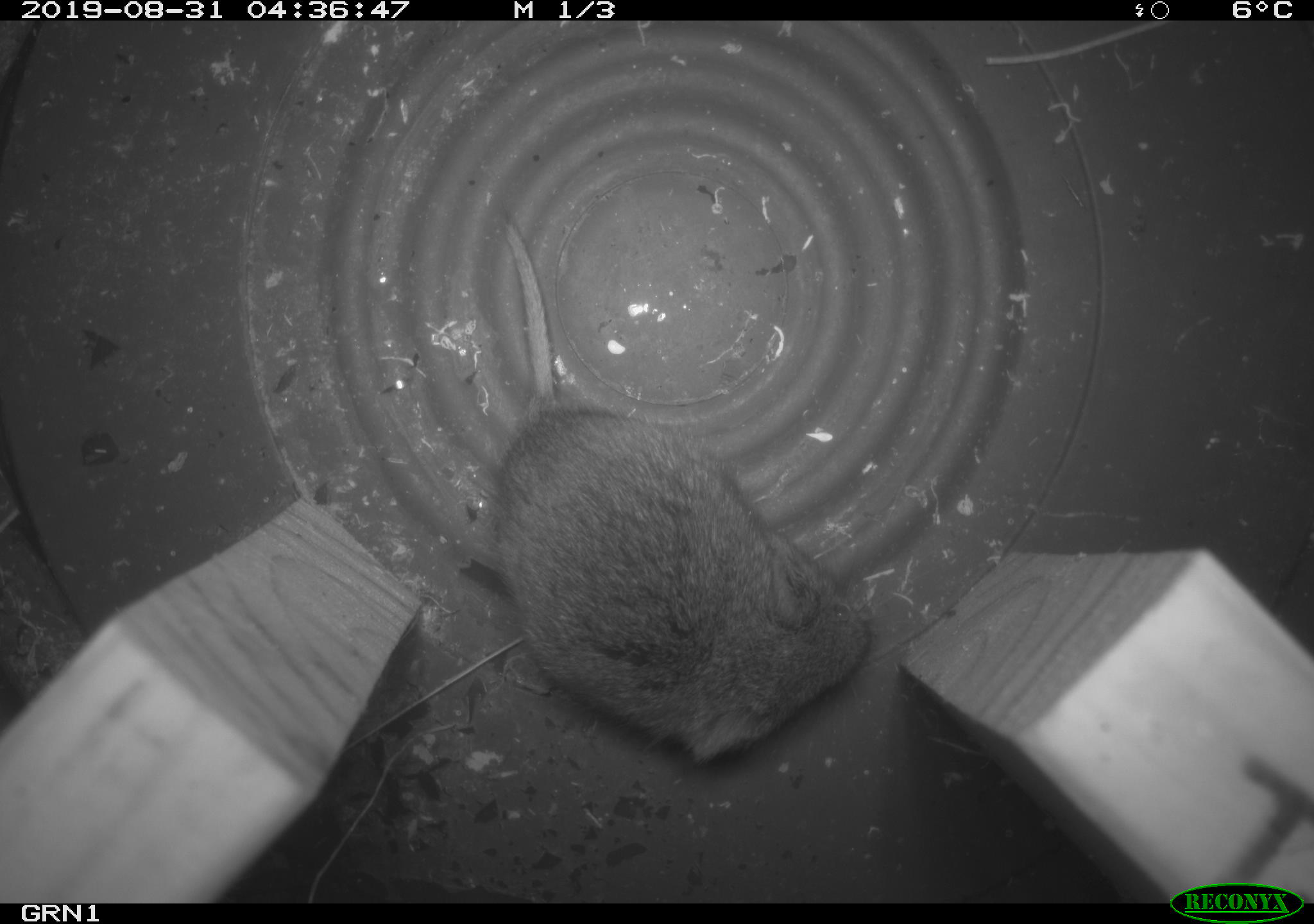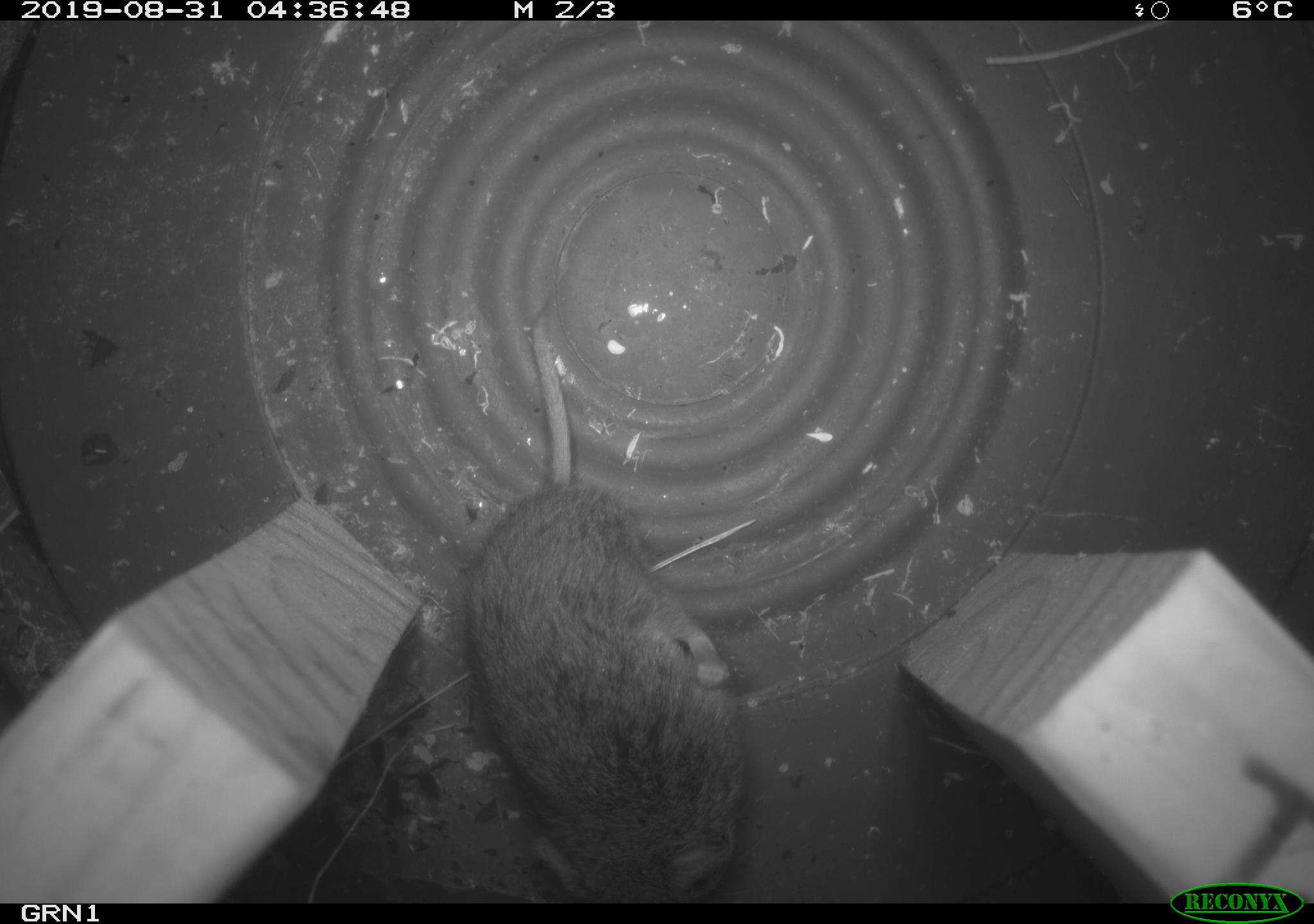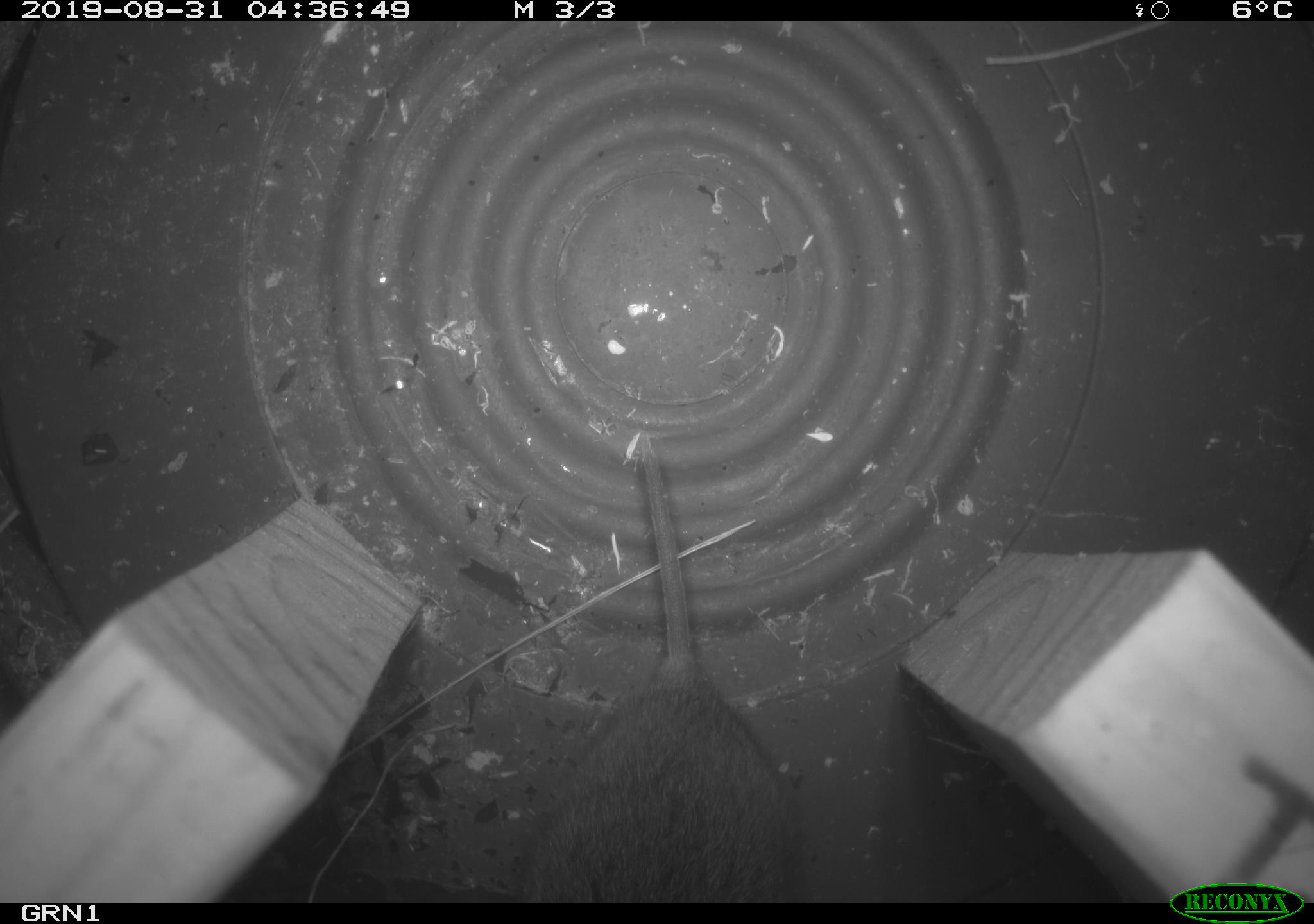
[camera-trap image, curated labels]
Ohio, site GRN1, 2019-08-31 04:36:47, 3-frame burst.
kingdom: Animalia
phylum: Chordata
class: Mammalia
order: Rodentia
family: Cricetidae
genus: Microtus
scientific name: Microtus pennsylvanicus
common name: meadow vole